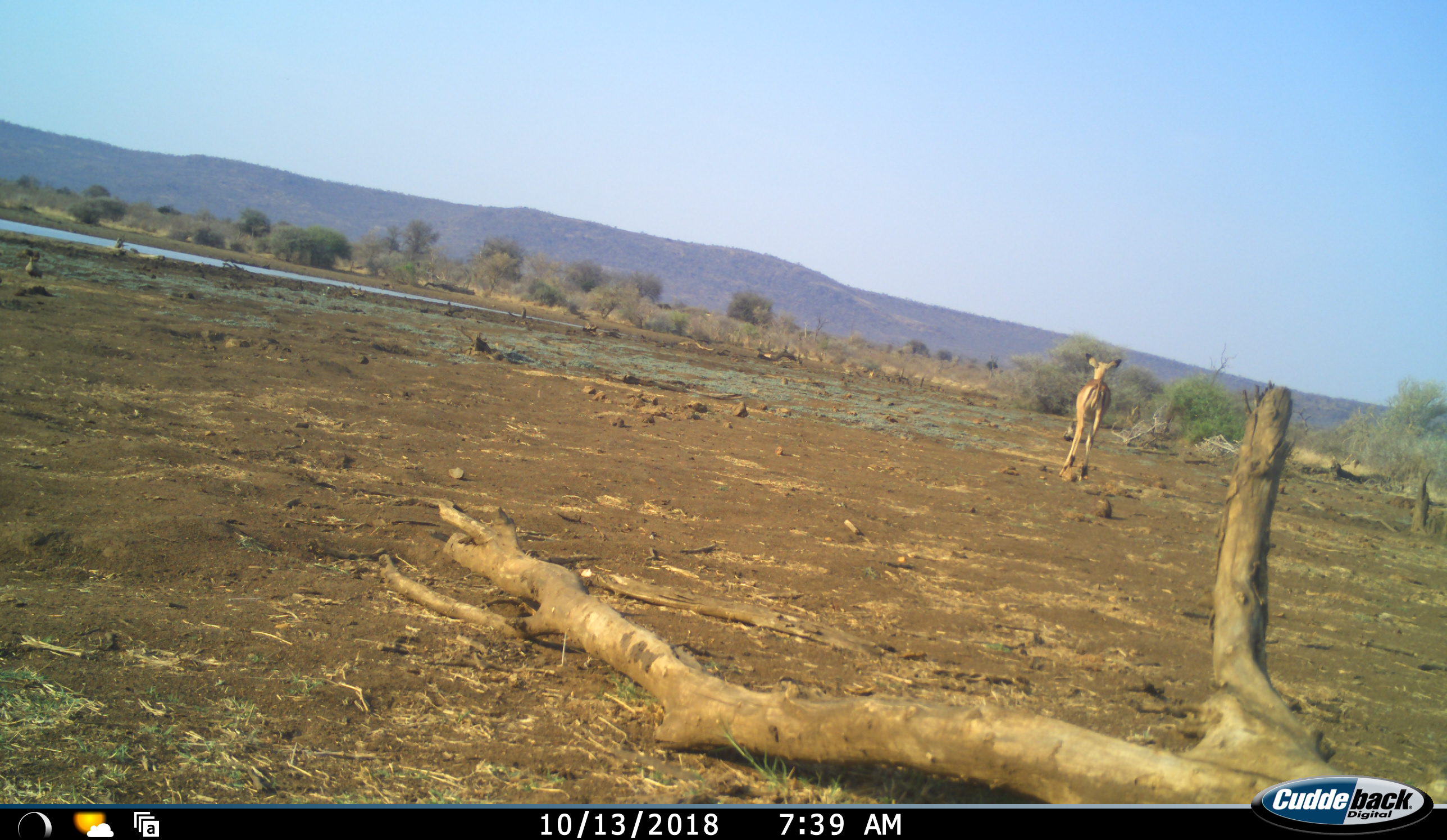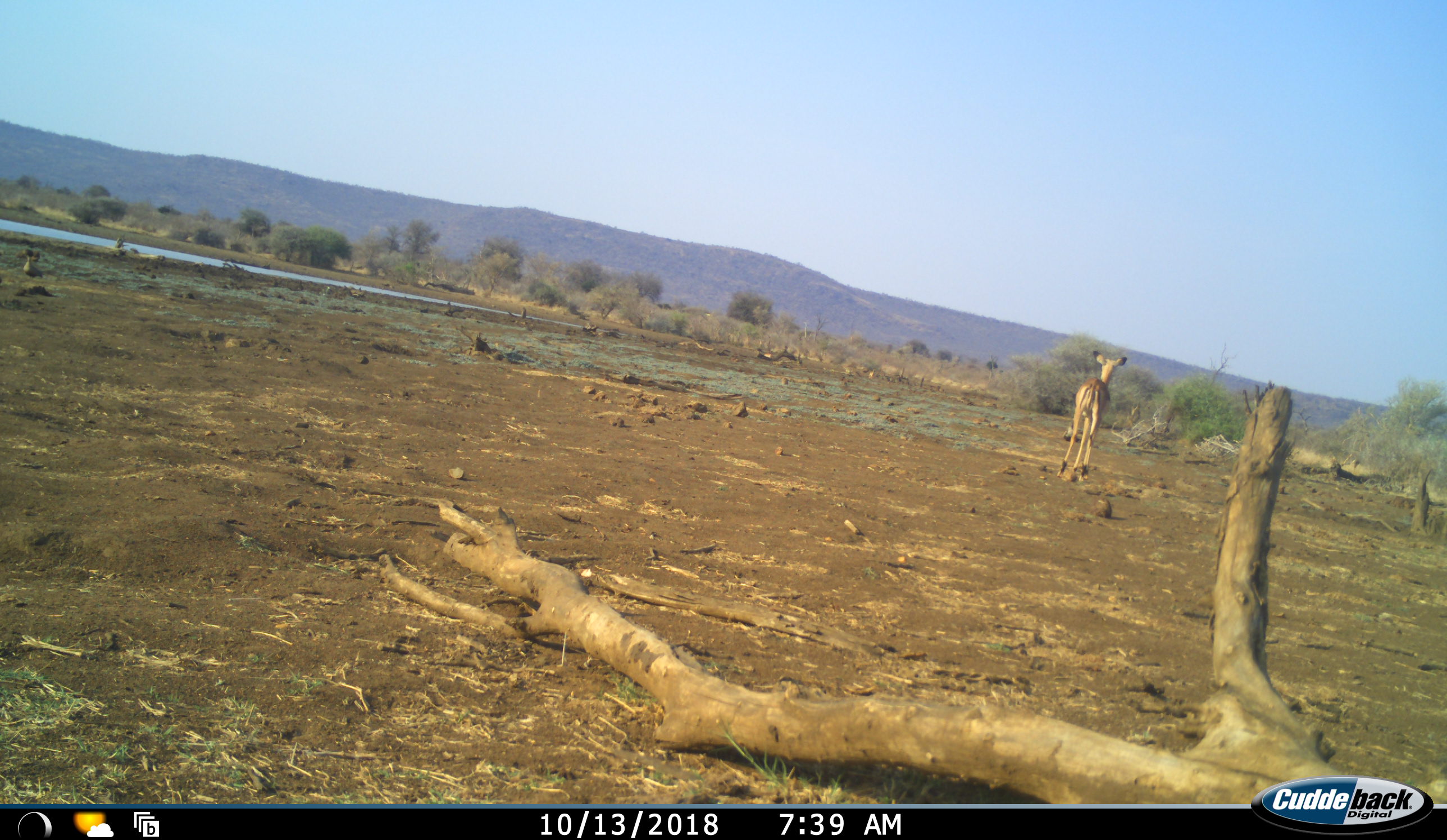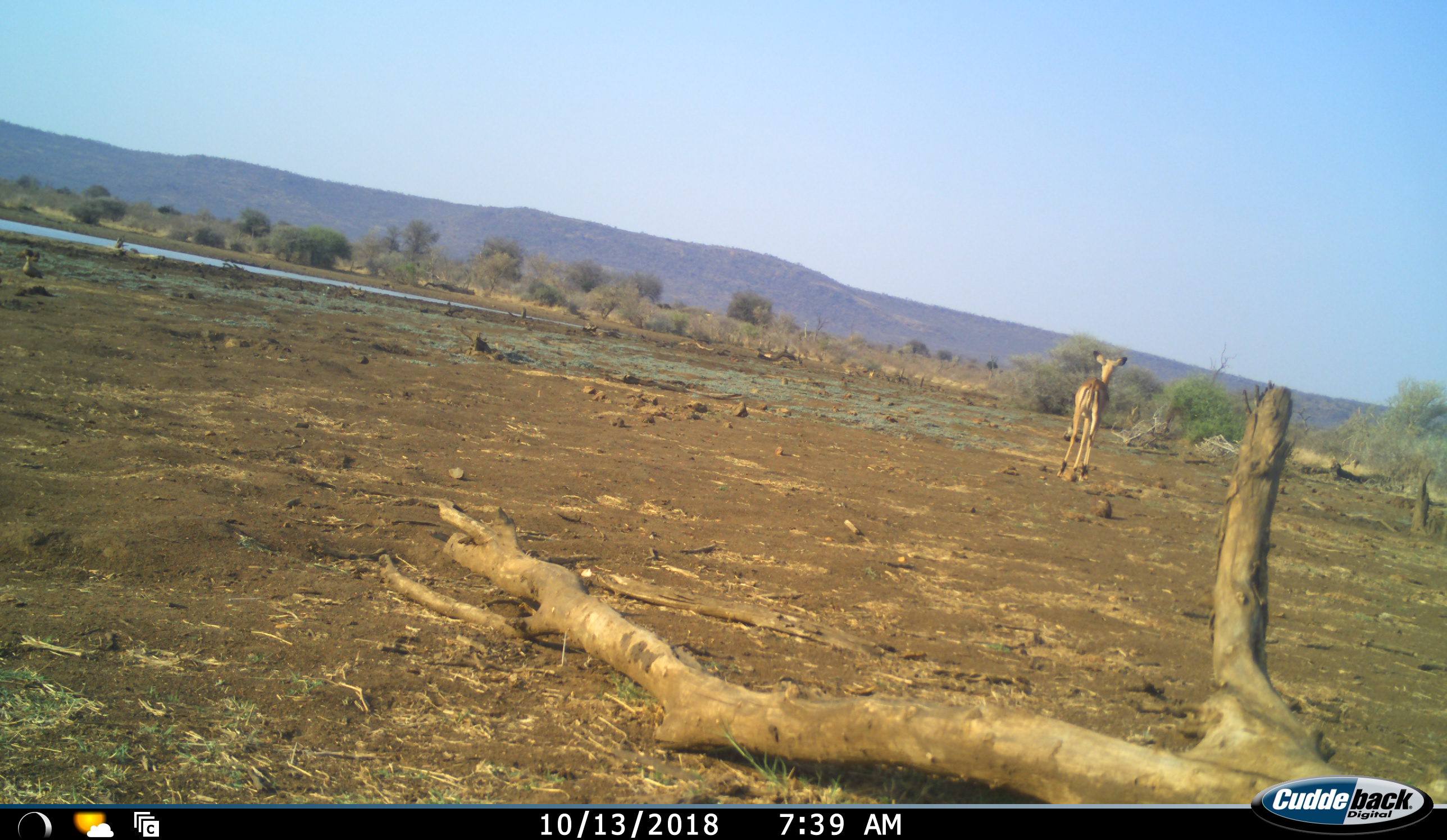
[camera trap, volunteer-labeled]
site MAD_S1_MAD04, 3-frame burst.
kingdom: Animalia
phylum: Chordata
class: Mammalia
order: Artiodactyla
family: Bovidae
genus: Aepyceros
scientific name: Aepyceros melampus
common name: impala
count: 1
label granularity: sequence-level